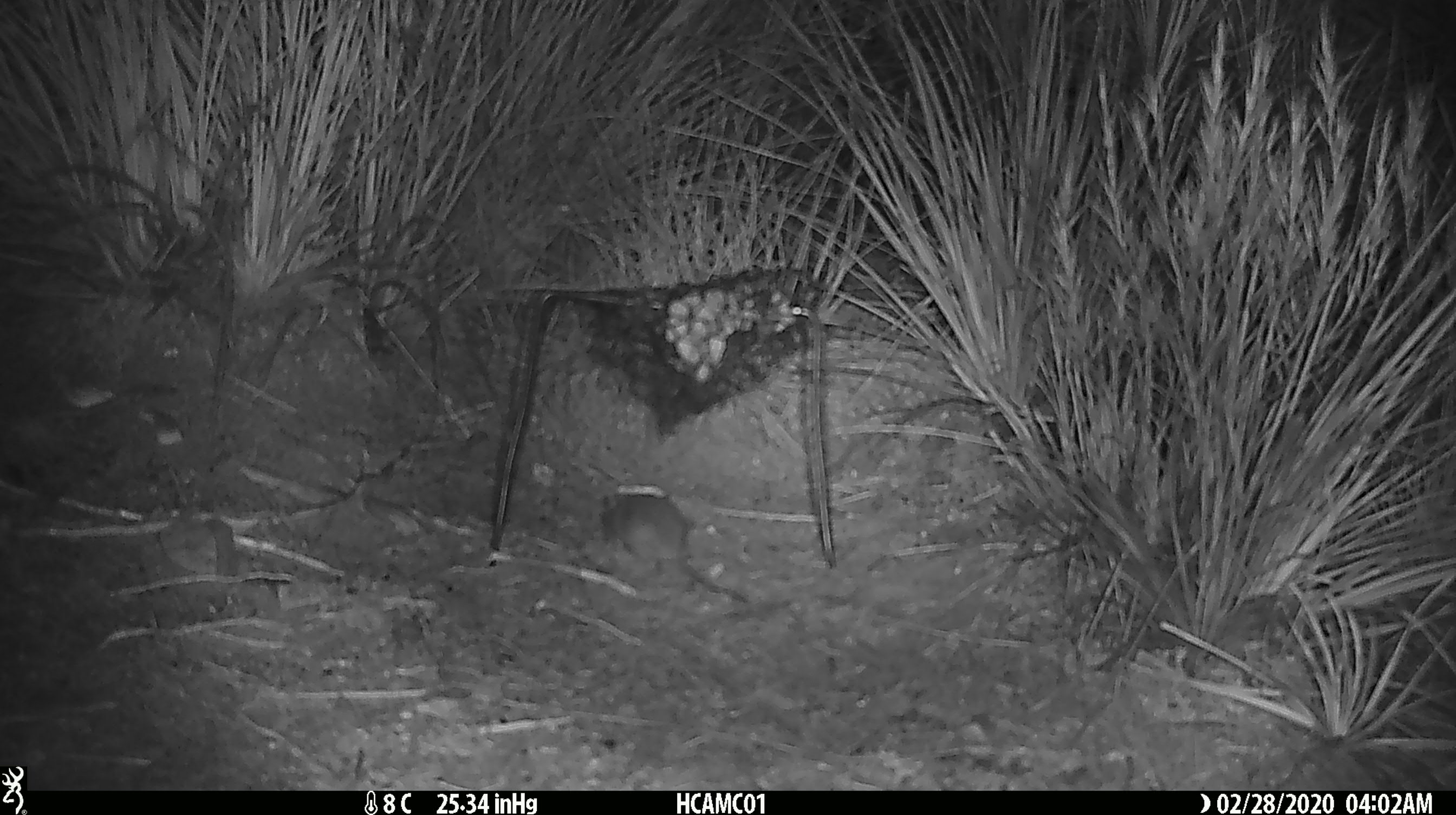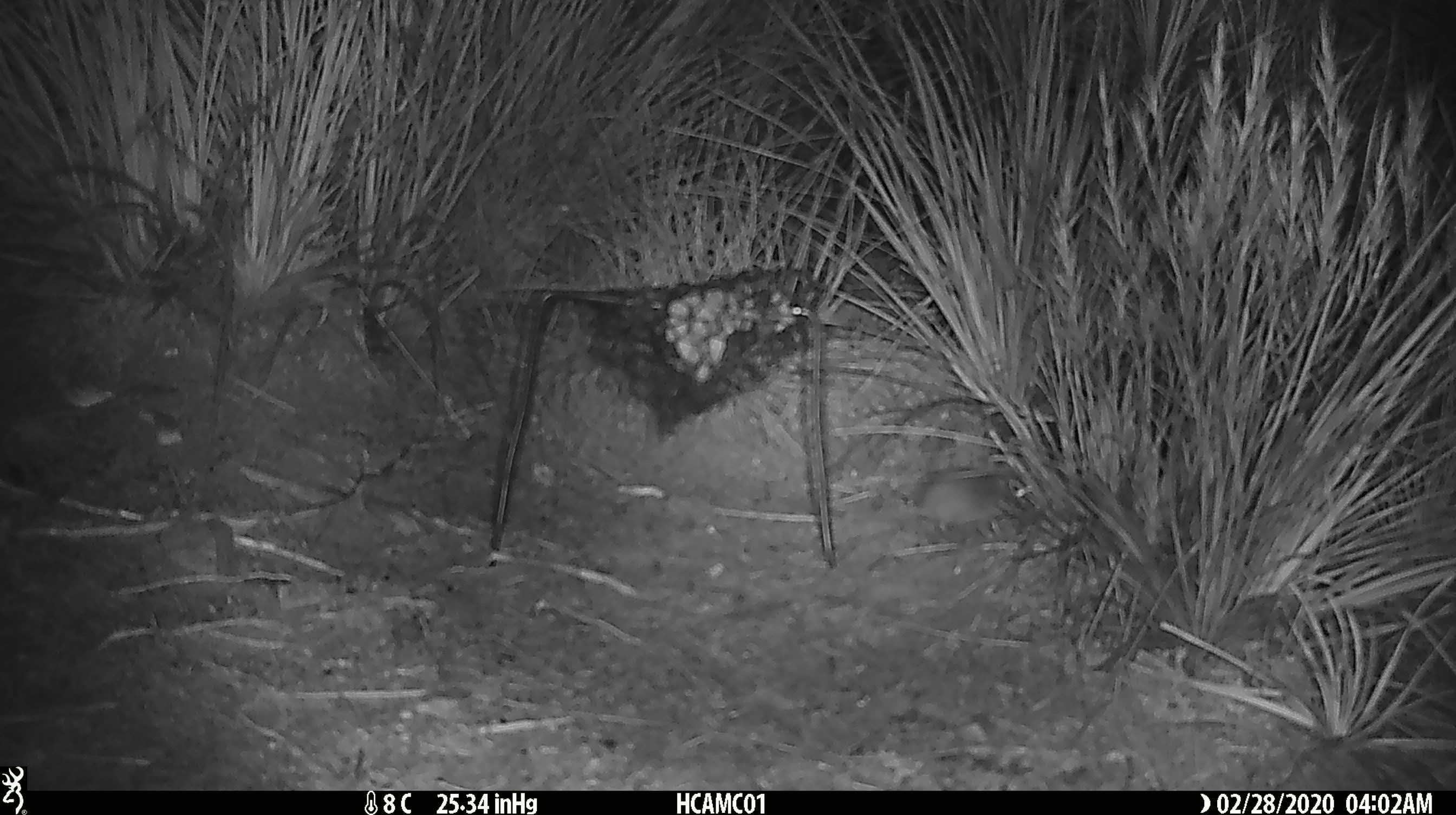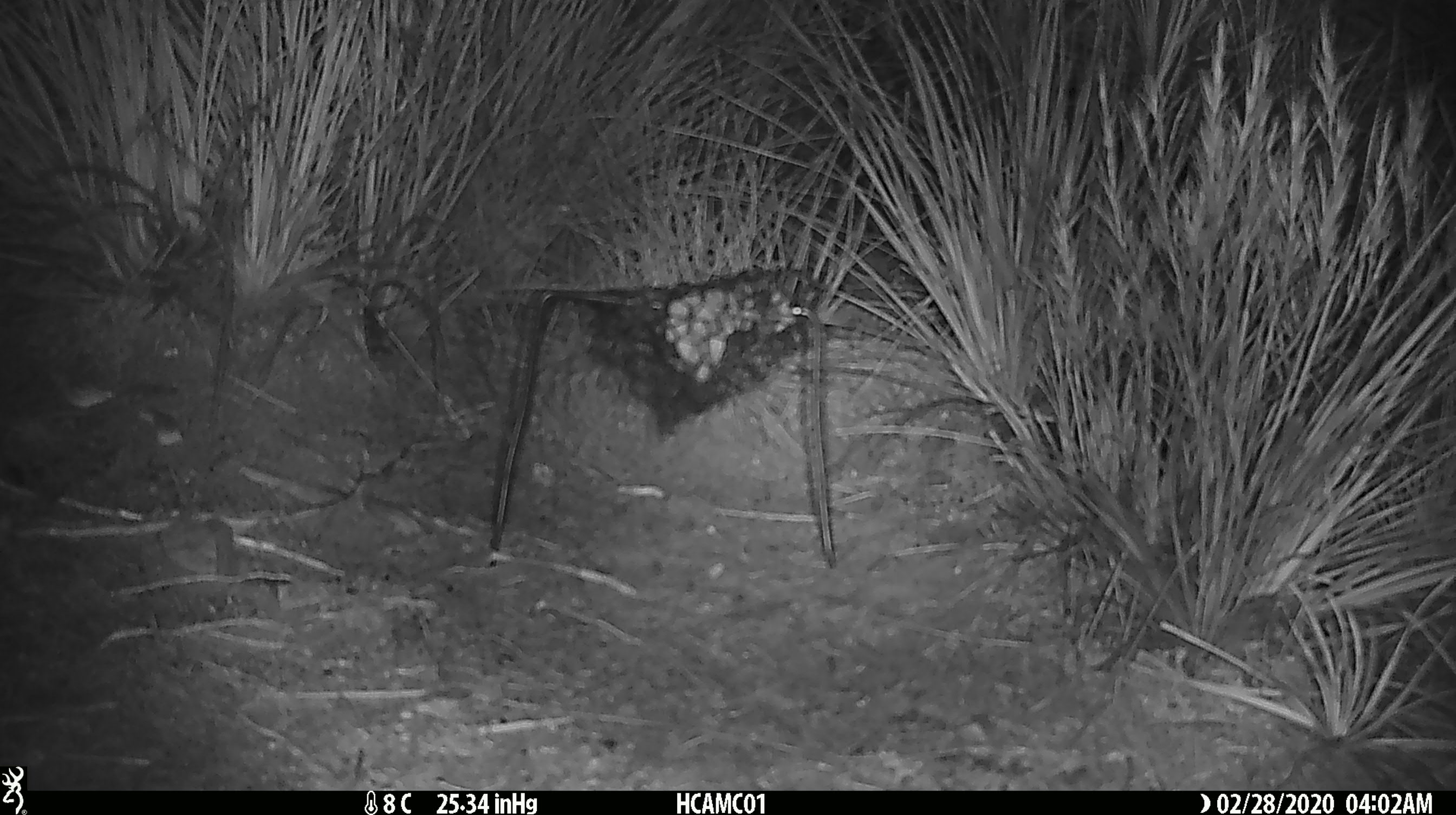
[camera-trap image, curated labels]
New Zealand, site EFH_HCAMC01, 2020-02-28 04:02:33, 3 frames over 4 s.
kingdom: Animalia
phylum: Chordata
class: Mammalia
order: Rodentia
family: Muridae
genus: Mus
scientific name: Mus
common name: mouse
Mouse (Mus).